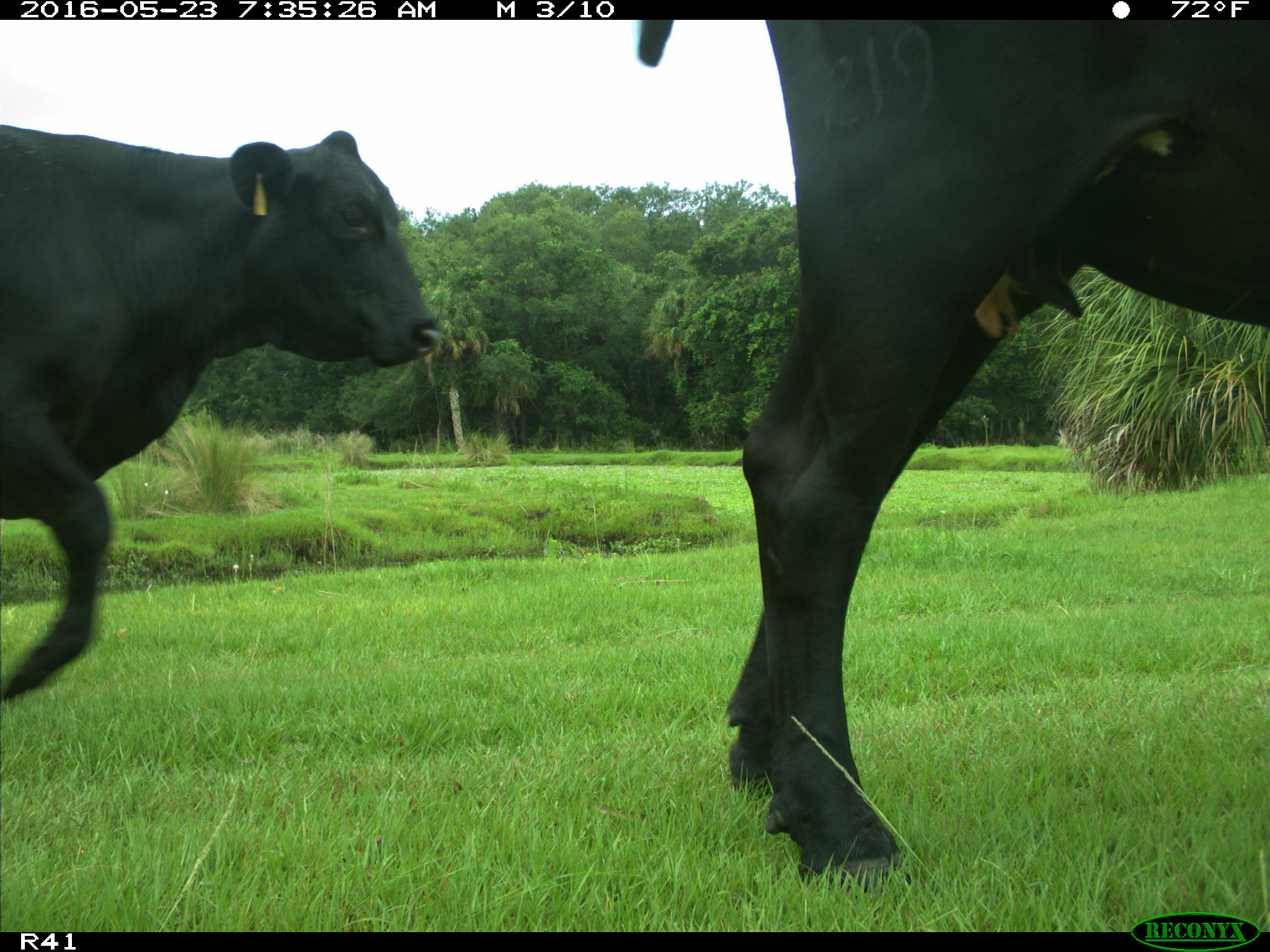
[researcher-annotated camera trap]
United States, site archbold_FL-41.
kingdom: Animalia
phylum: Chordata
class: Mammalia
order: Artiodactyla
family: Bovidae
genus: Bos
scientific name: Bos taurus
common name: domestic cow